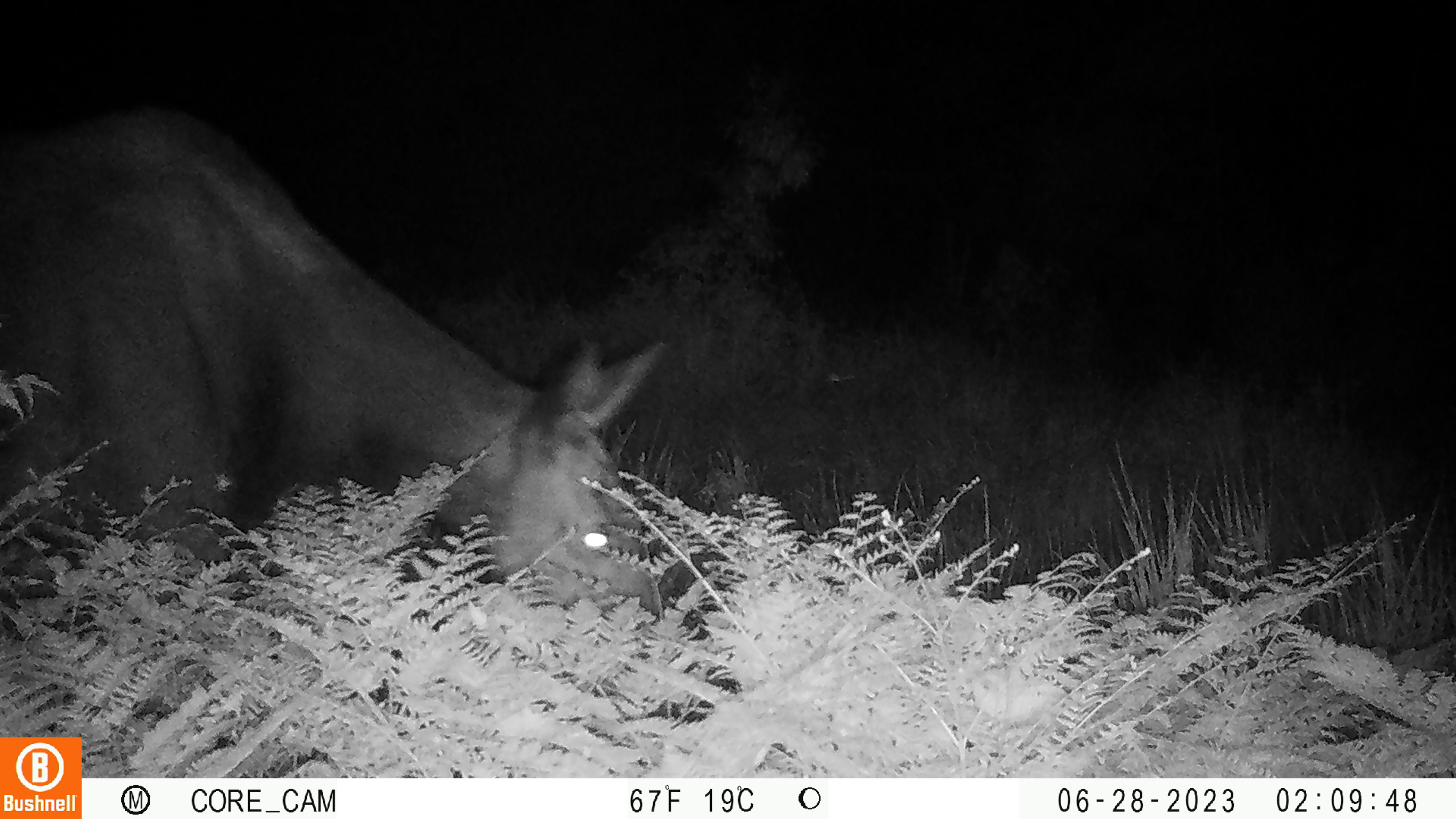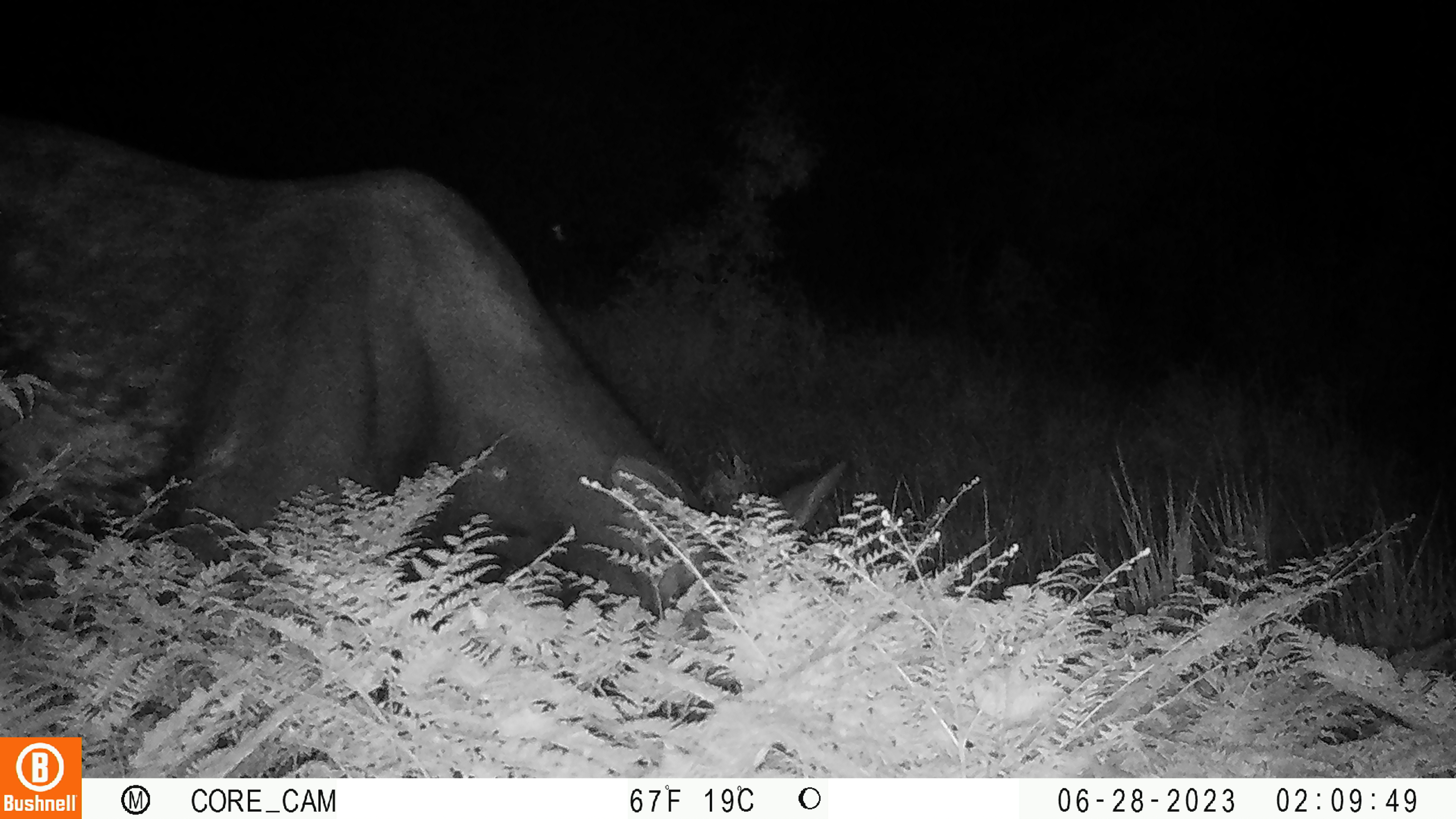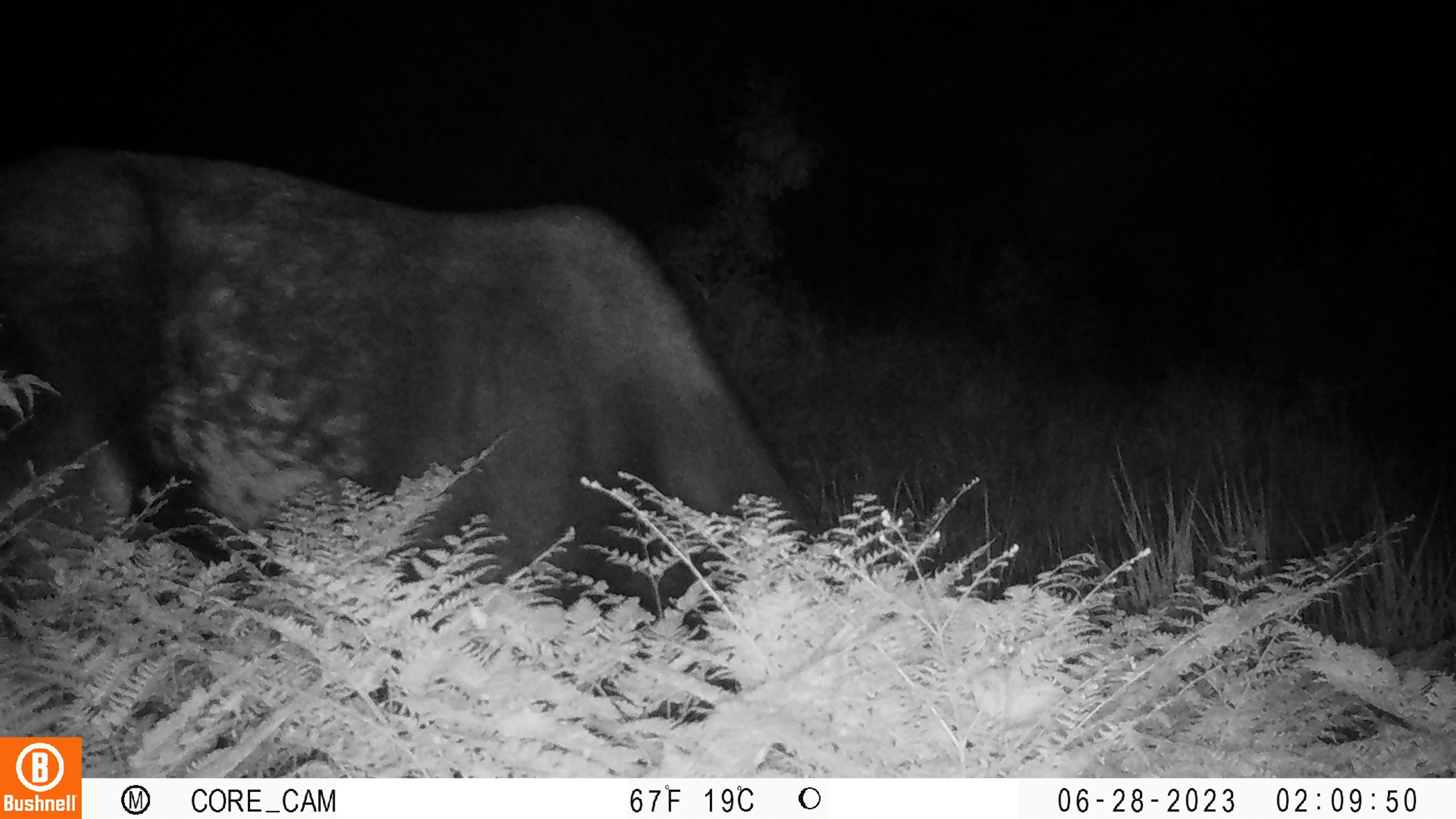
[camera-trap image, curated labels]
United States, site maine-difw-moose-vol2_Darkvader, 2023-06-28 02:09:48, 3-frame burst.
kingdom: Animalia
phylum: Chordata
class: Mammalia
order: Artiodactyla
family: Cervidae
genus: Alces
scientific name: Alces alces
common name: moose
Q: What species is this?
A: Moose (Alces alces).